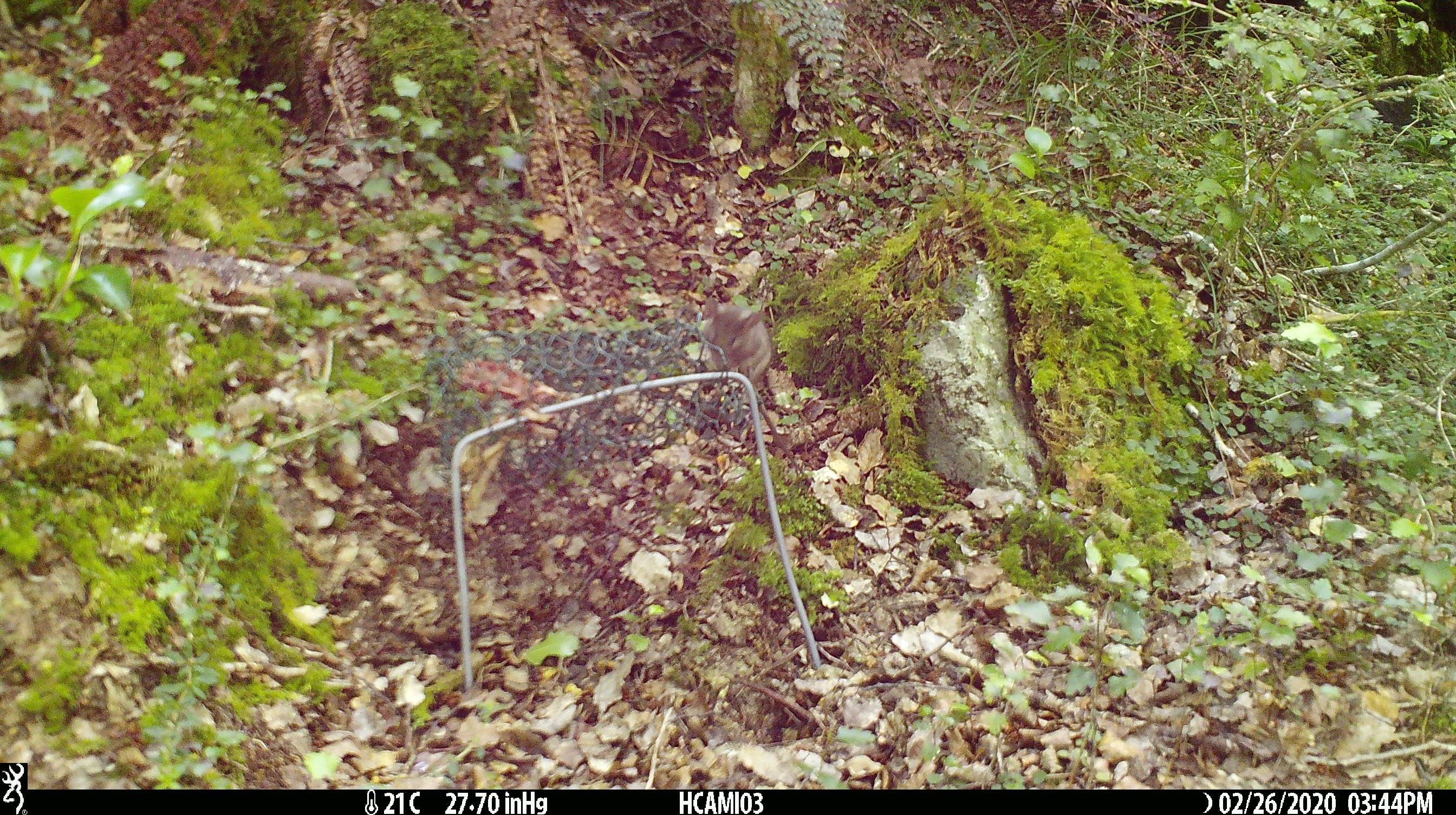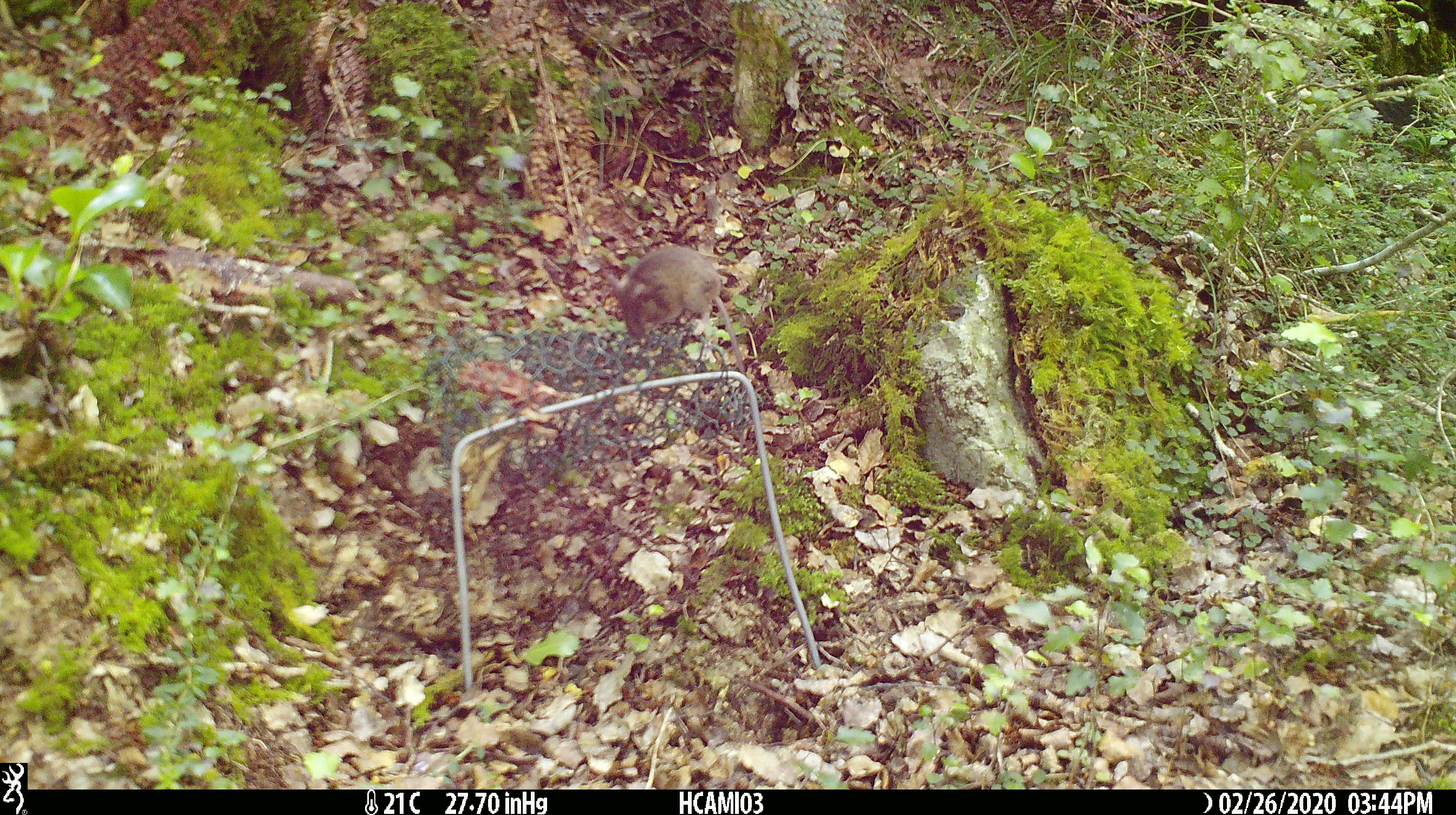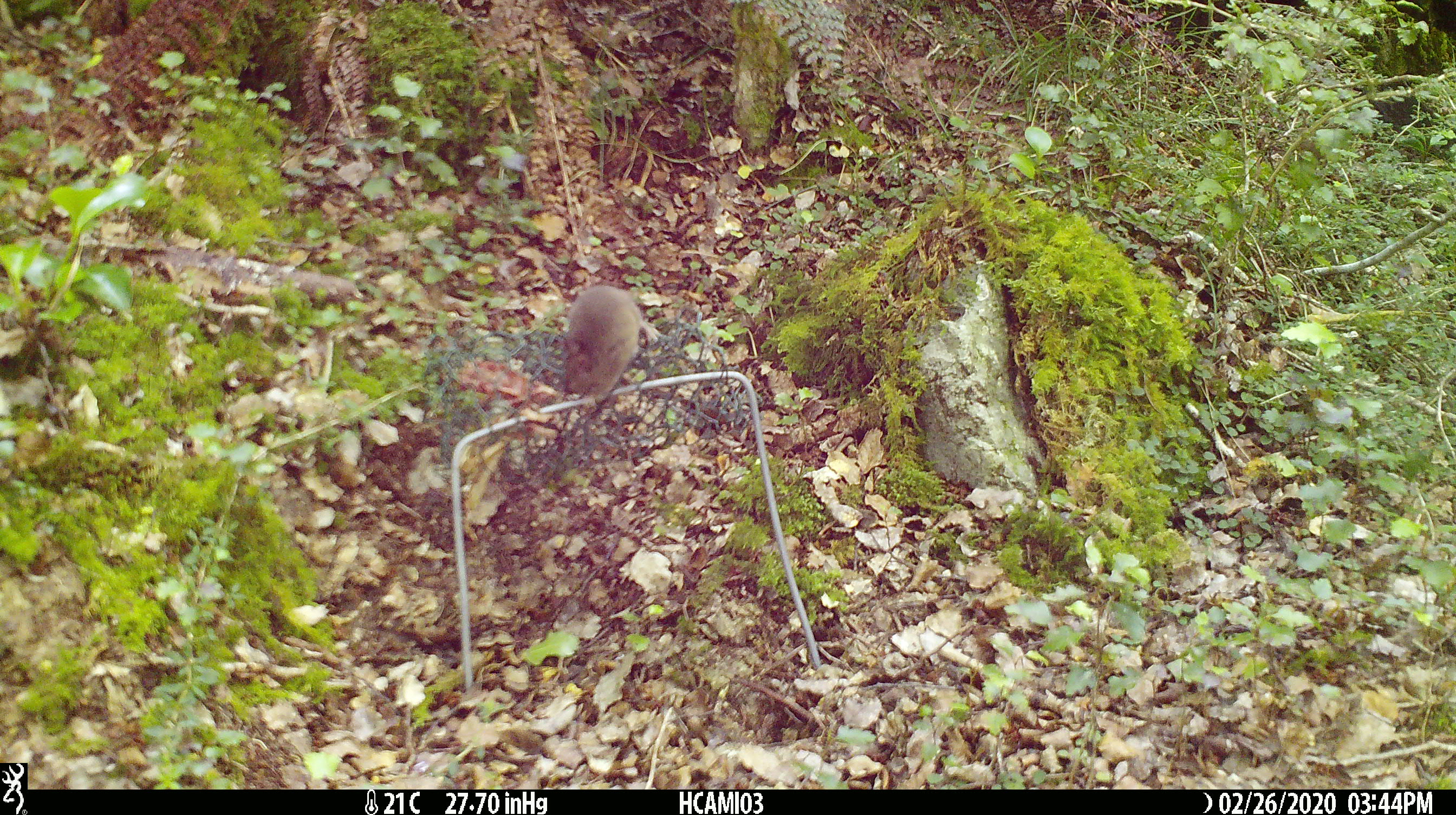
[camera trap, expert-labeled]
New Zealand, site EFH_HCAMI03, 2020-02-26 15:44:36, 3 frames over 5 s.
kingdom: Animalia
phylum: Chordata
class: Mammalia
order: Rodentia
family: Muridae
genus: Mus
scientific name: Mus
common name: mouse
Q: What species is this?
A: Mouse (Mus).